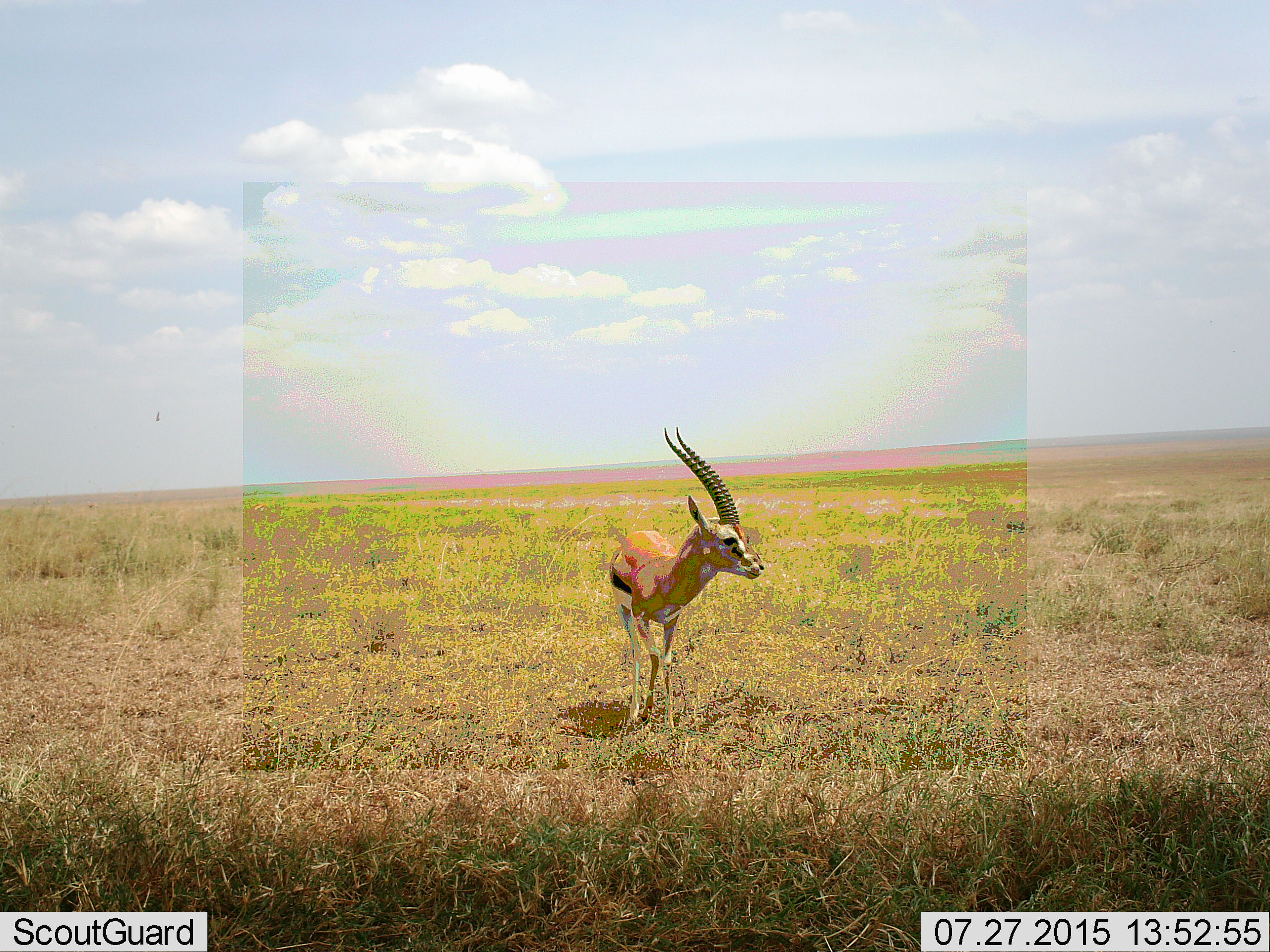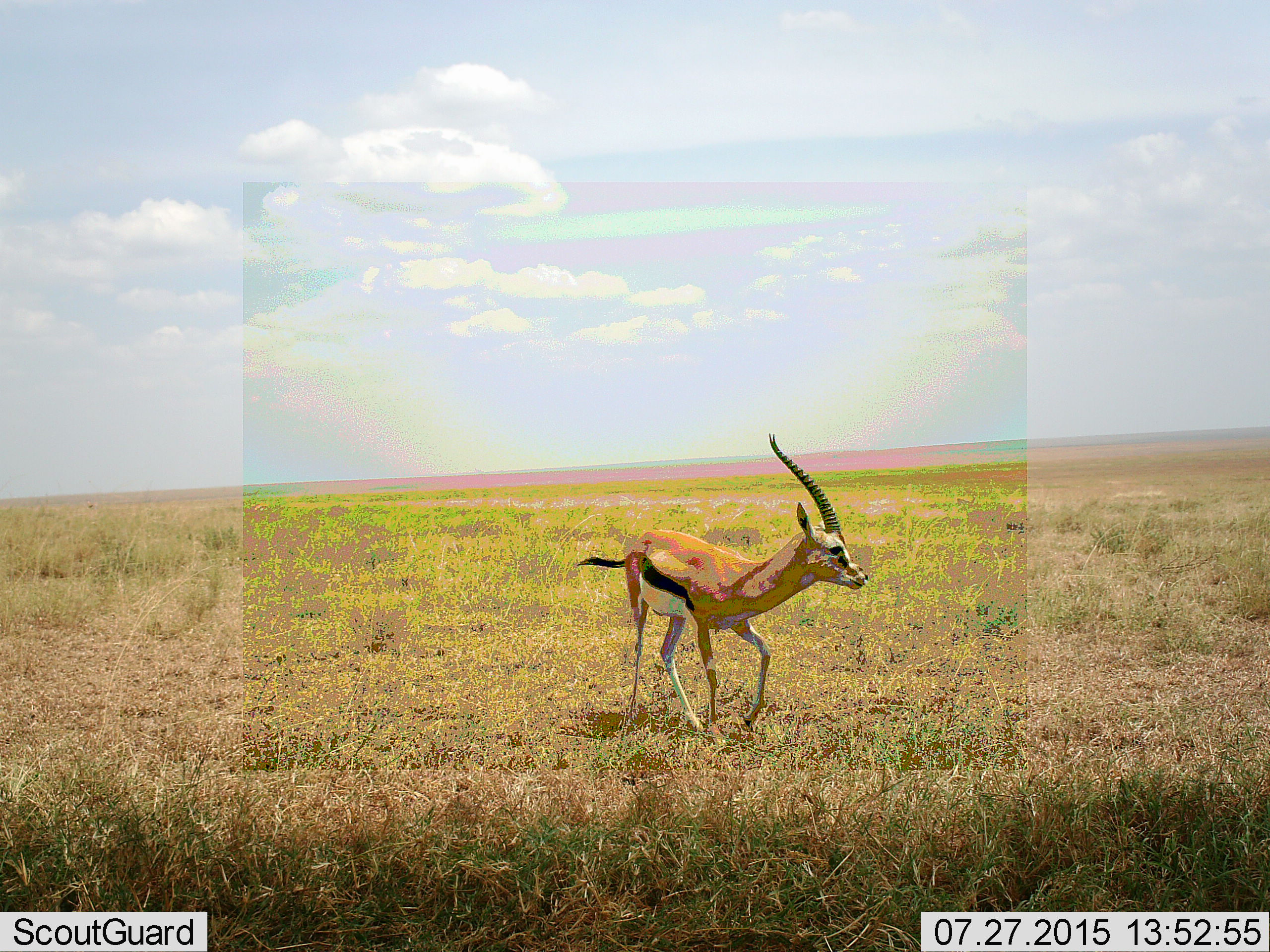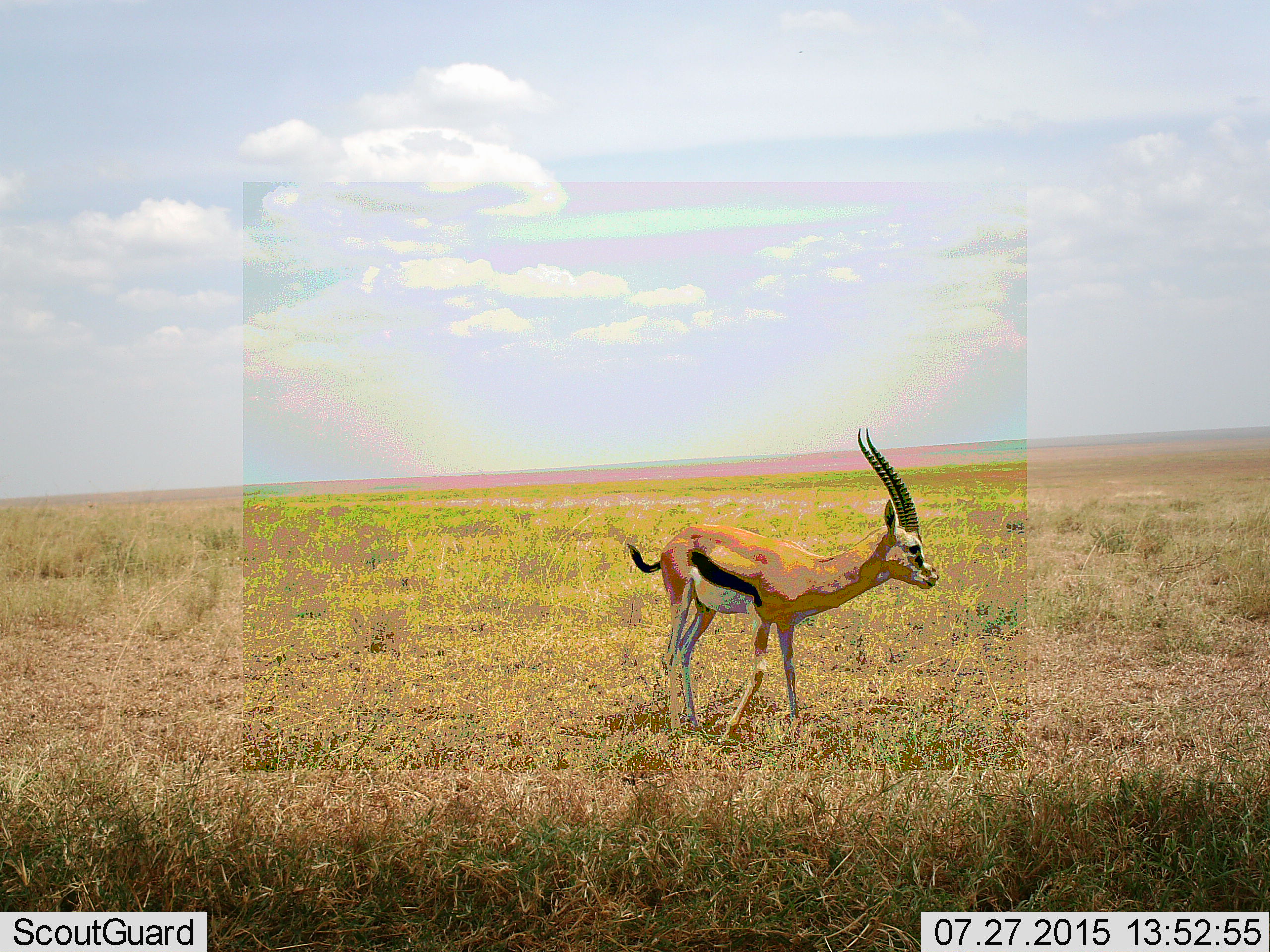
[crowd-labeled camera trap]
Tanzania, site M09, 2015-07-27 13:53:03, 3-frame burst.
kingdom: Animalia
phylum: Chordata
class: Mammalia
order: Artiodactyla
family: Bovidae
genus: Eudorcas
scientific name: Eudorcas thomsonii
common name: thomson's gazelle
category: gazellethomsons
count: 1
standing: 25%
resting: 12%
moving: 75%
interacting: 0%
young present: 0%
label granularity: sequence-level